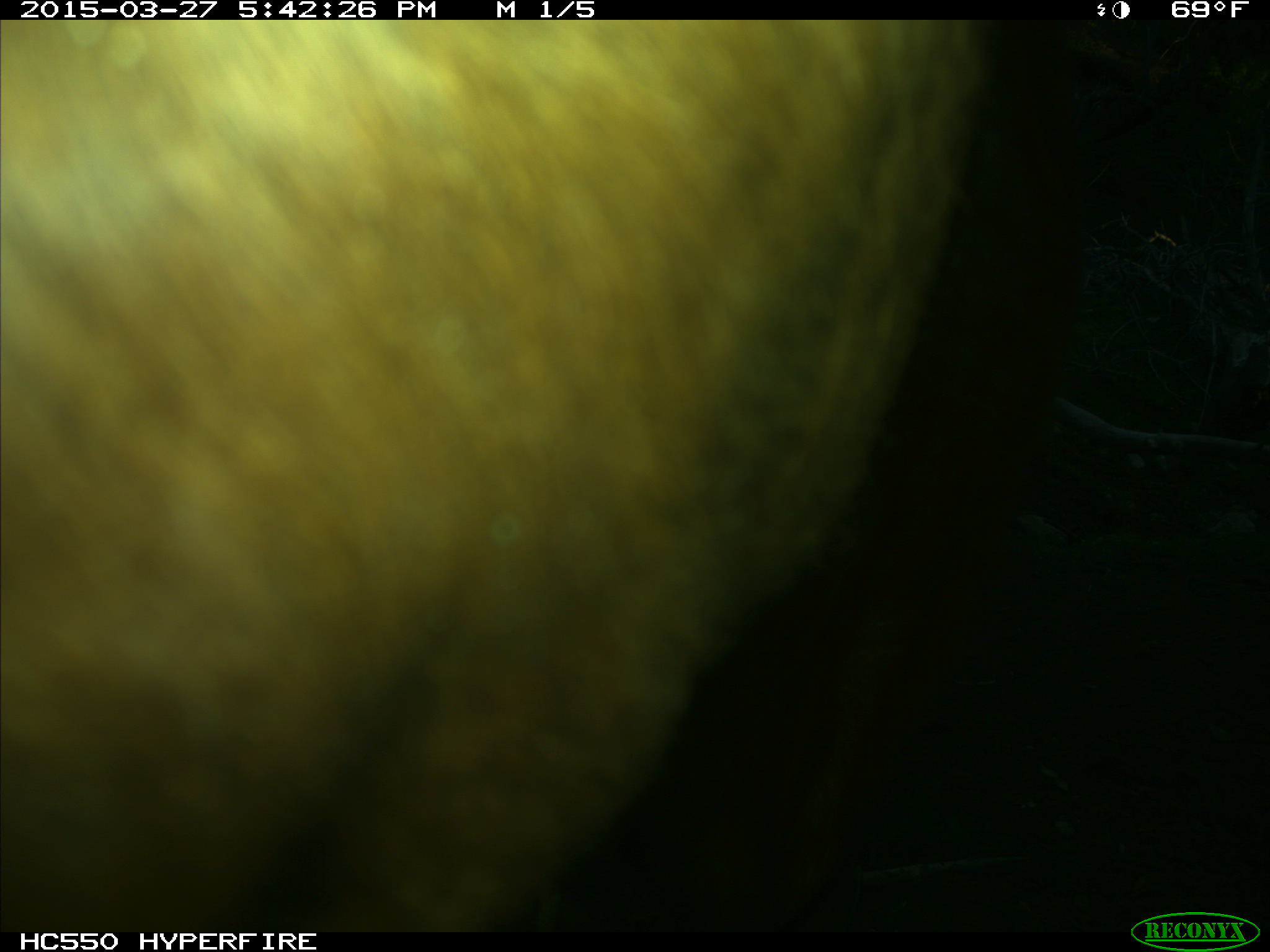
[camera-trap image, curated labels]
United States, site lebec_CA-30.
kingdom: Animalia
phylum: Chordata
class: Mammalia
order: Artiodactyla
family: Bovidae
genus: Bos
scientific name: Bos taurus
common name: domestic cow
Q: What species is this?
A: Bos taurus (domestic cow).